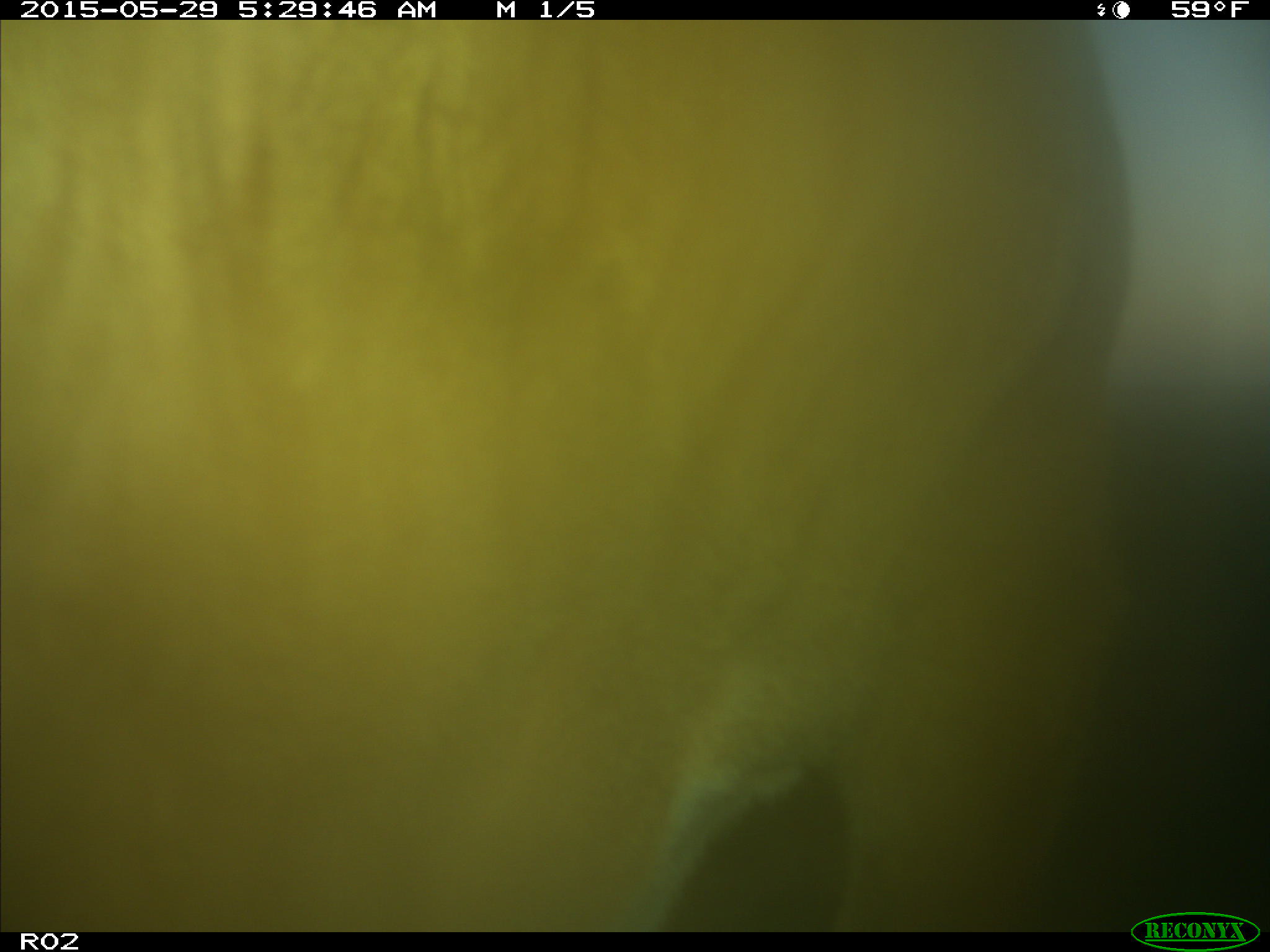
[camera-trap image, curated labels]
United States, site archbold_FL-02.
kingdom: Animalia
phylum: Chordata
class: Mammalia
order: Artiodactyla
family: Bovidae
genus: Bos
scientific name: Bos taurus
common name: domestic cow